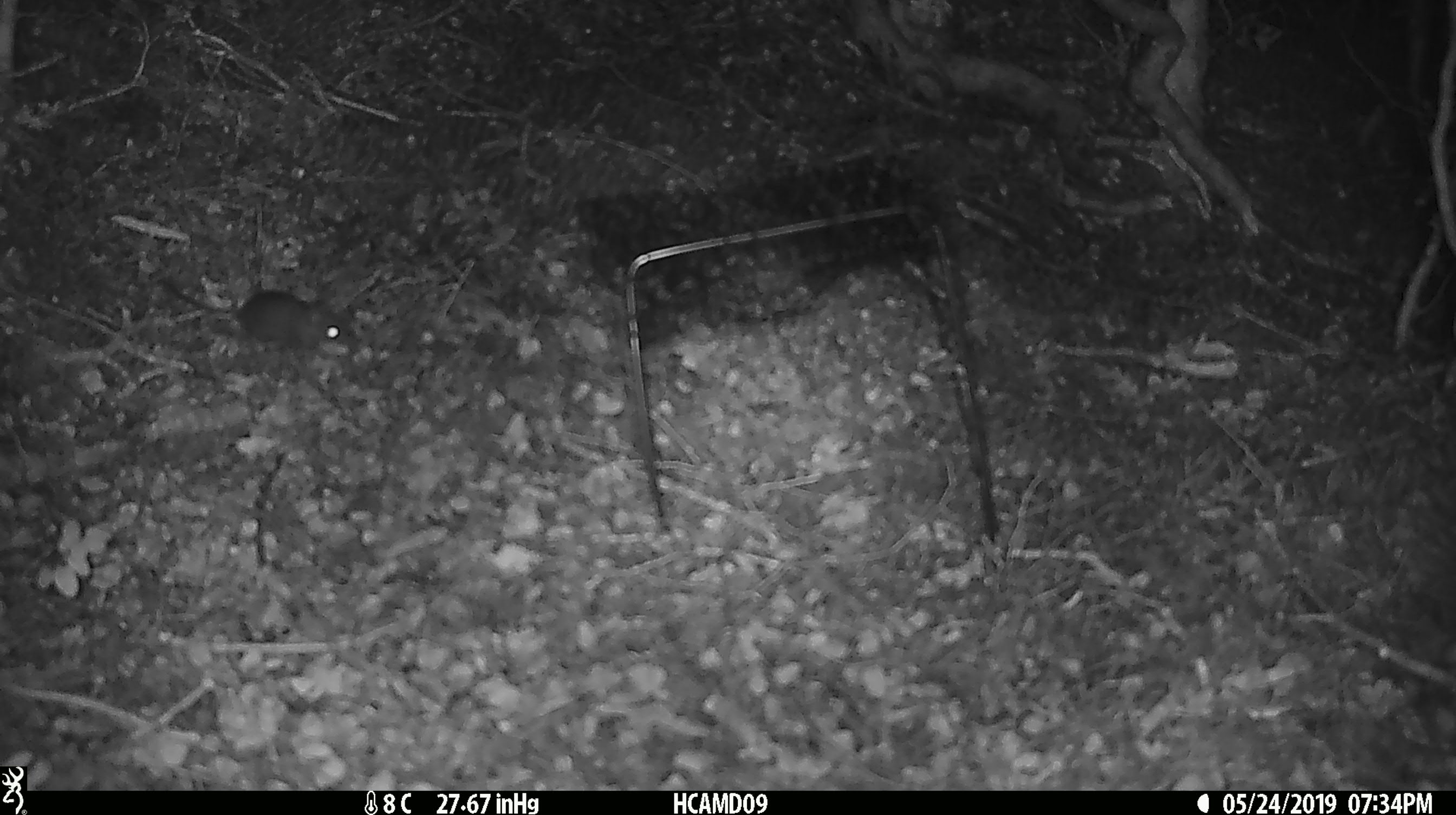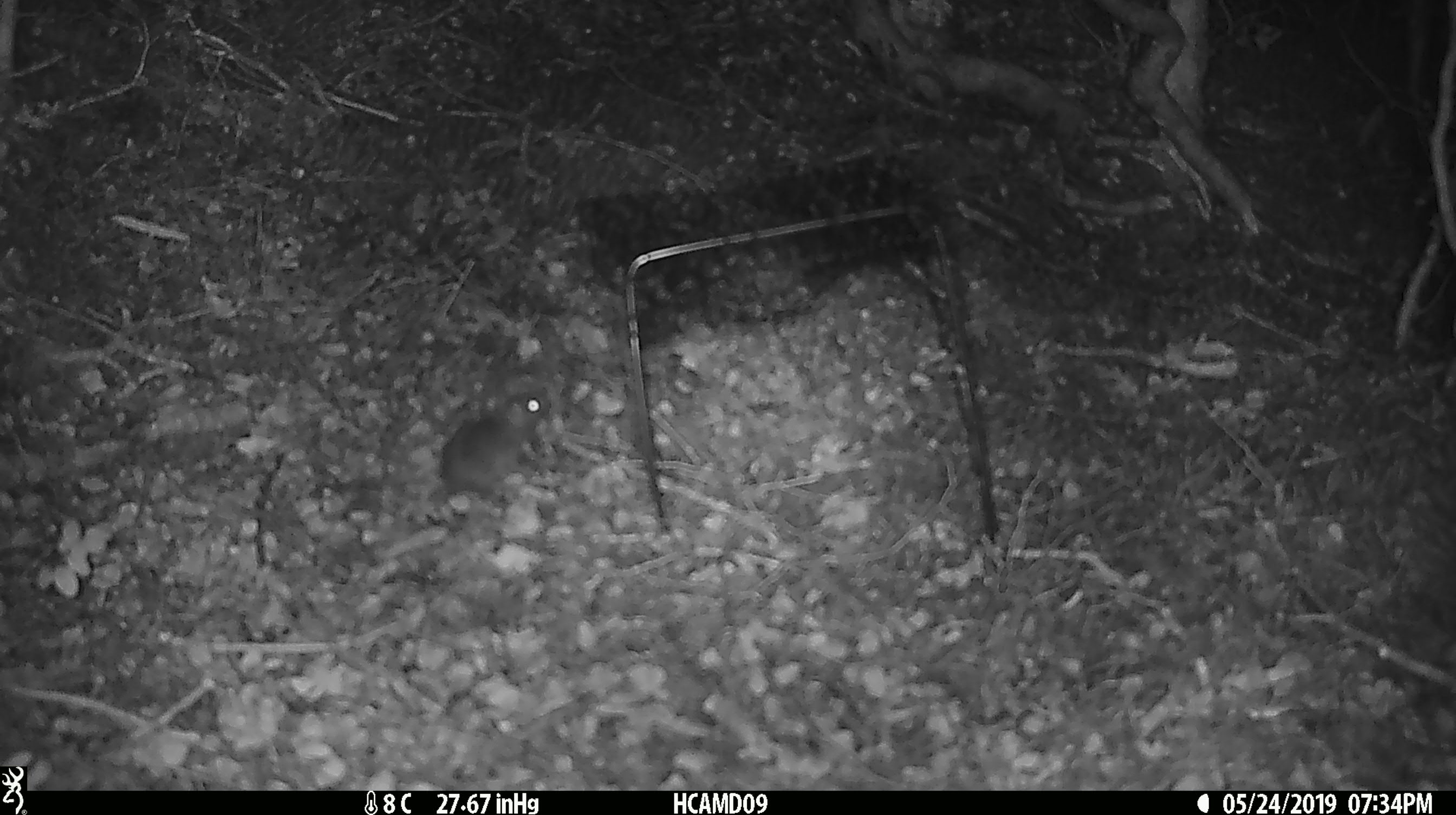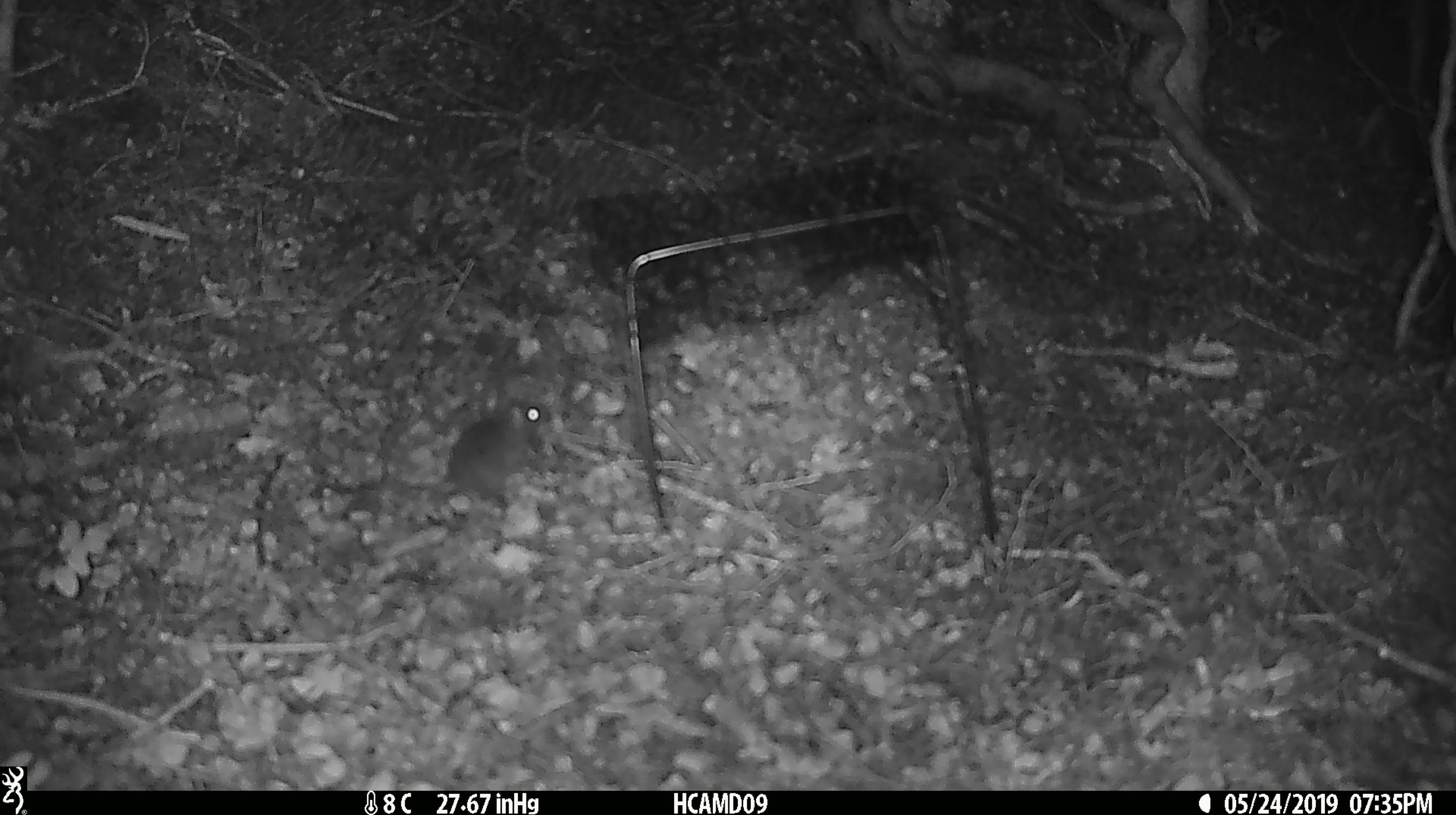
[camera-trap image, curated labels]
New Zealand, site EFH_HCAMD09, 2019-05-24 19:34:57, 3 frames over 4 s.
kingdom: Animalia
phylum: Chordata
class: Mammalia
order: Rodentia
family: Muridae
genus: Mus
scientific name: Mus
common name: mouse